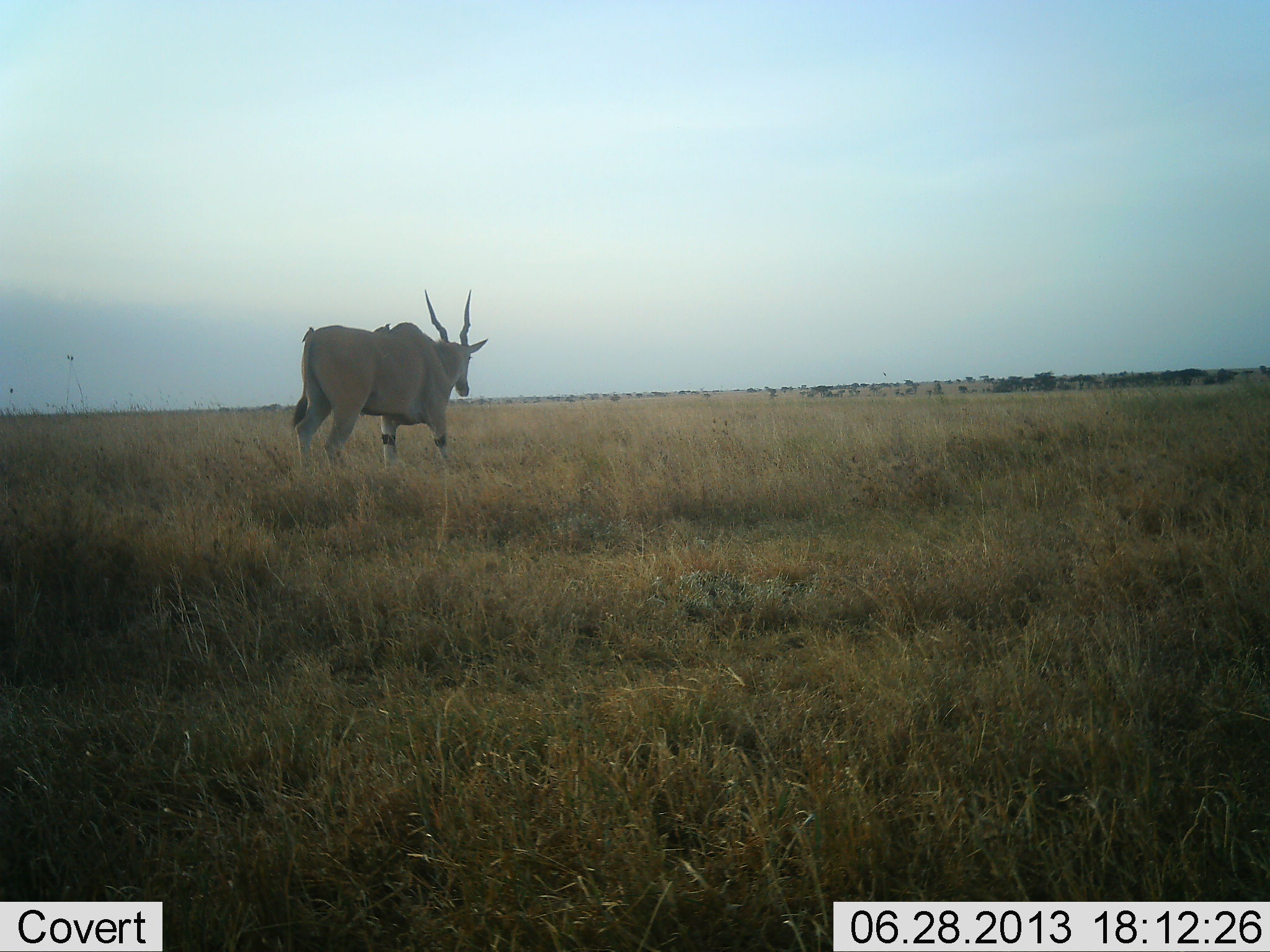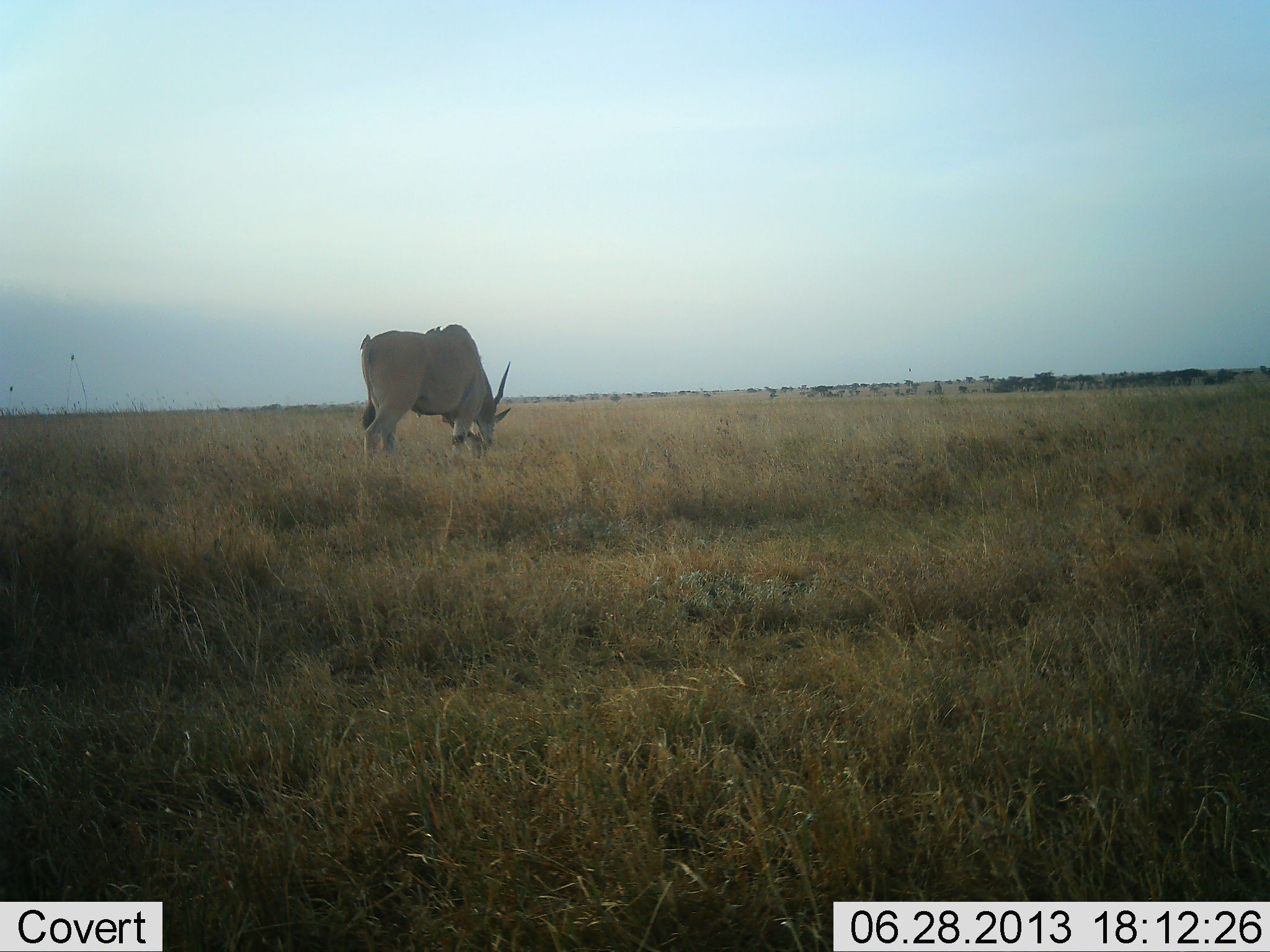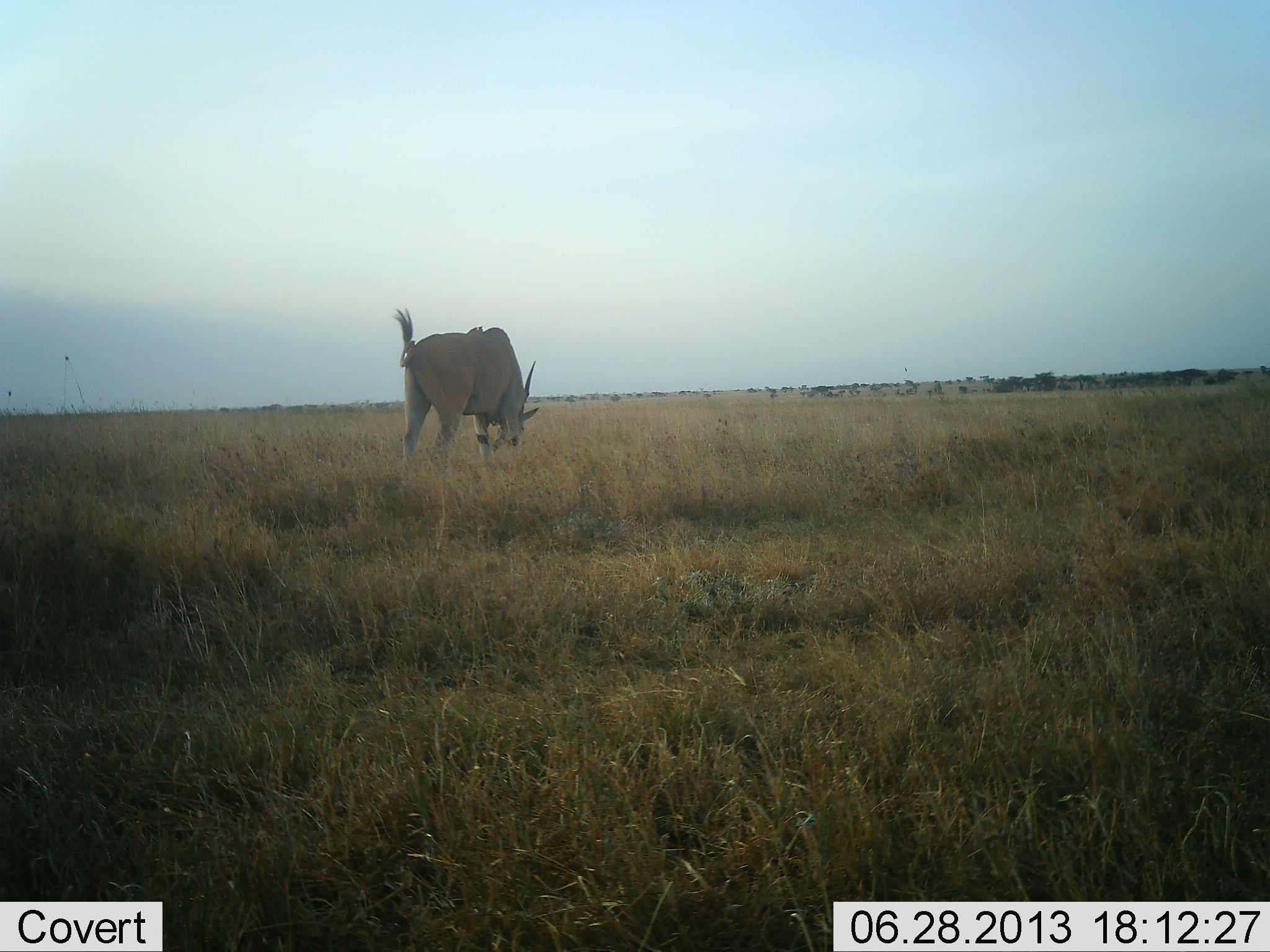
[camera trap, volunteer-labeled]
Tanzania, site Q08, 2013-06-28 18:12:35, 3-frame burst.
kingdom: Animalia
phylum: Chordata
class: Mammalia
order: Artiodactyla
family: Bovidae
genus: Tragelaphus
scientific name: Tragelaphus oryx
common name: eland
Eland (Tragelaphus oryx), count 1. Behavior (volunteer vote fractions): standing 6%, resting 0%, moving 44%, interacting 0%. Young present (vote fraction): 0%. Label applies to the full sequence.